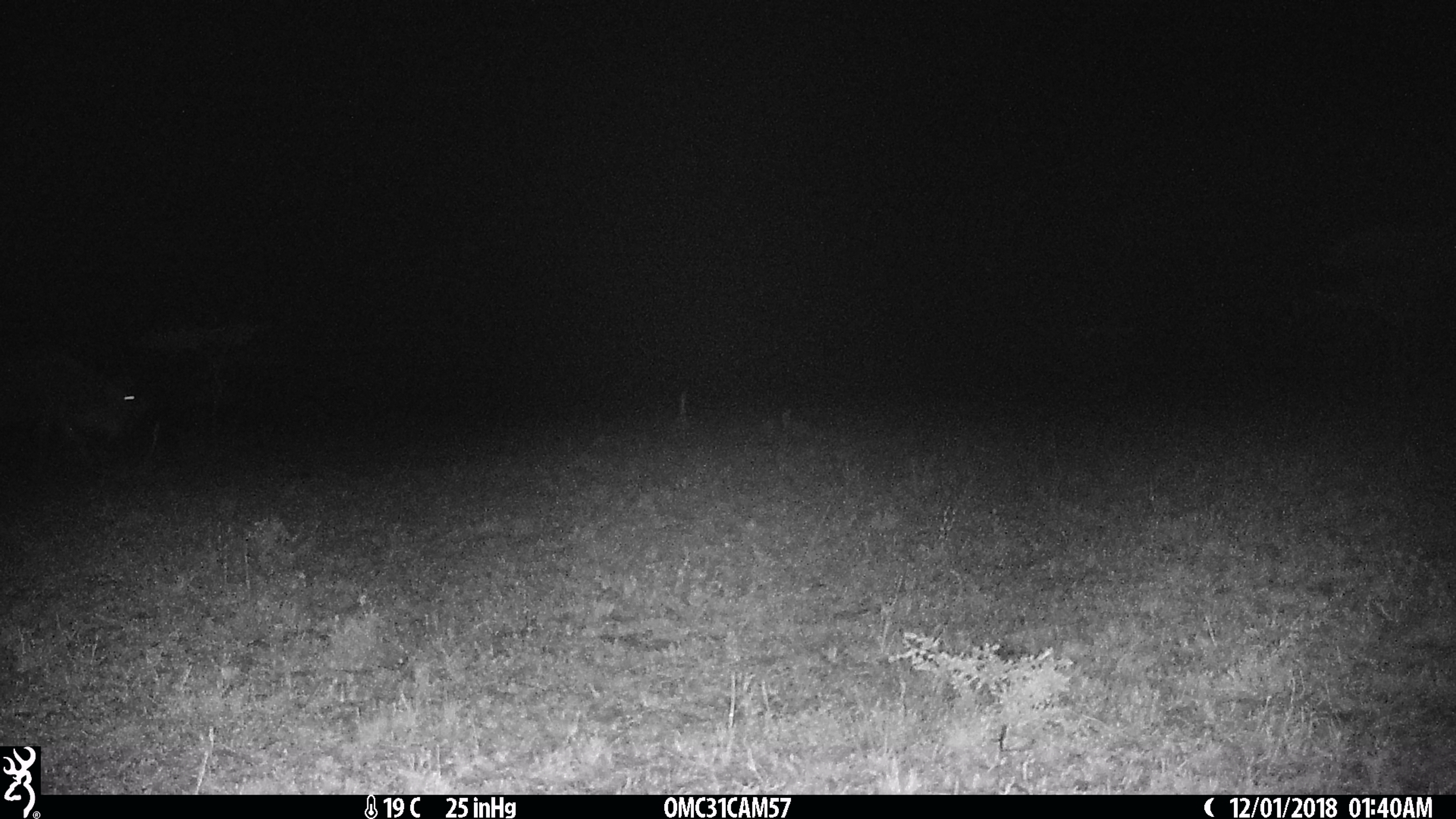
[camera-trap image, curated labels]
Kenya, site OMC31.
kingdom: Animalia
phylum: Chordata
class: Mammalia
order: Artiodactyla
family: Bovidae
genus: Connochaetes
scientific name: Connochaetes taurinus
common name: blue wildebeest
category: wildebeest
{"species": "wildebeest (blue wildebeest) (Connochaetes taurinus)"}